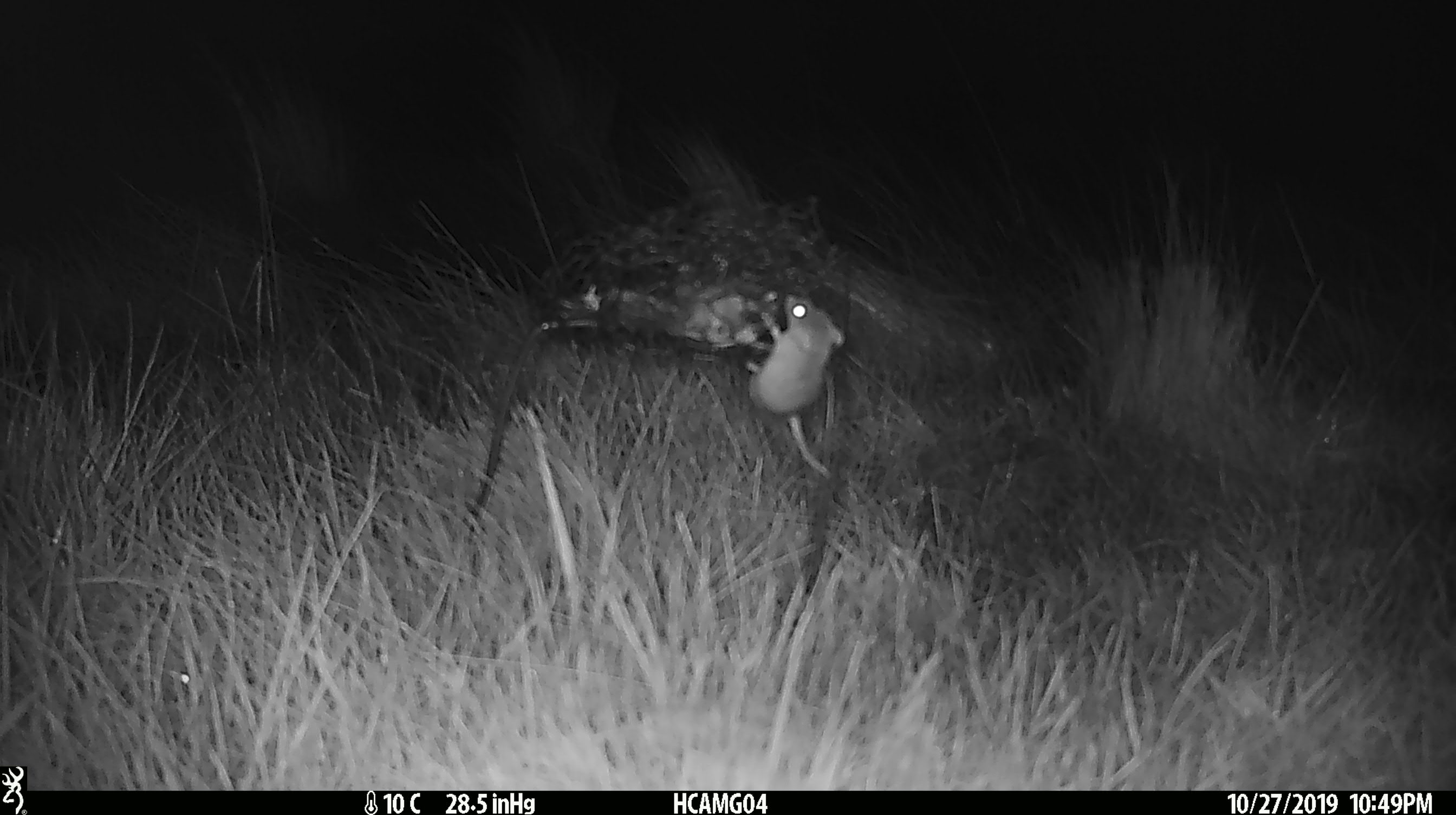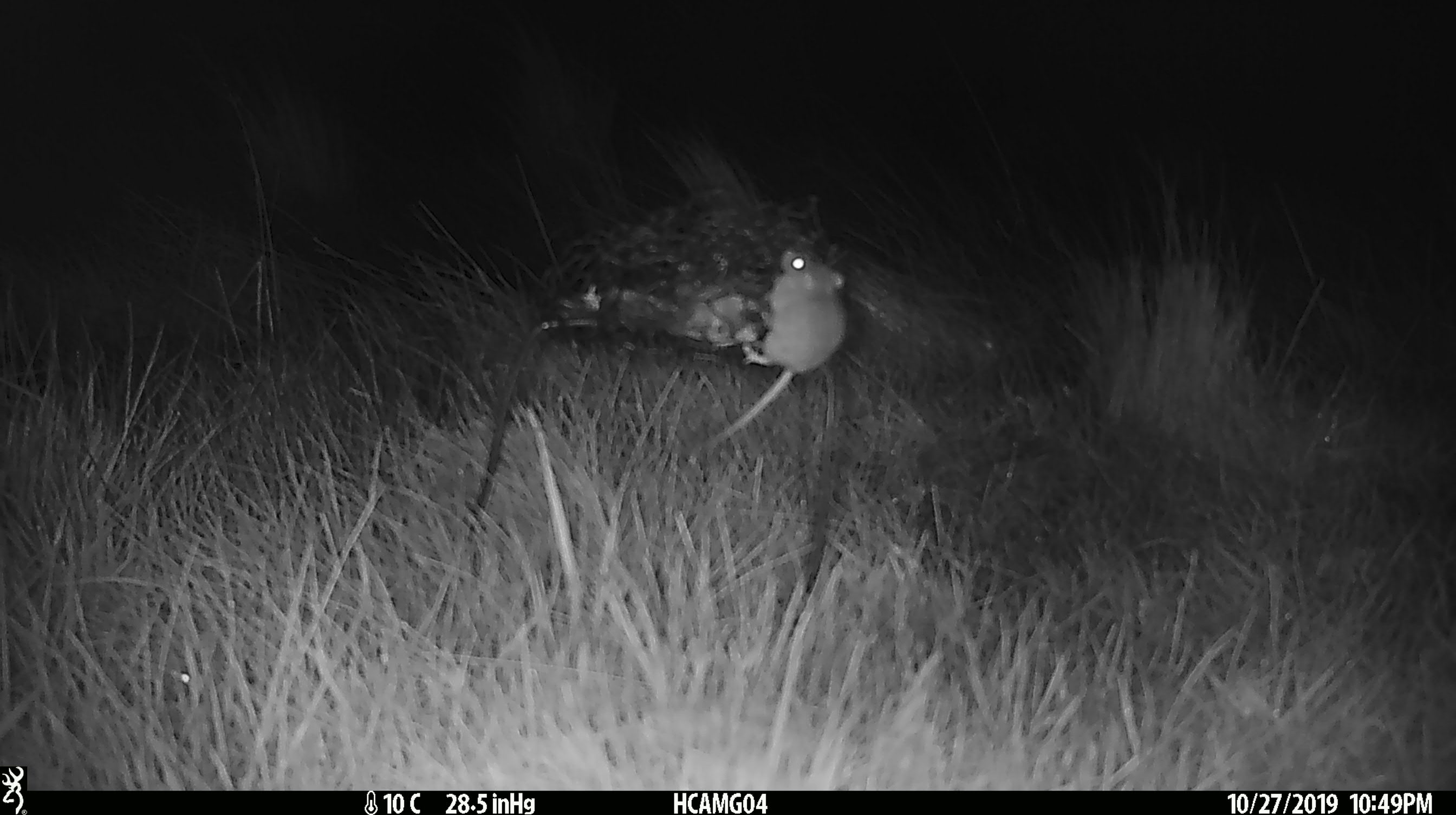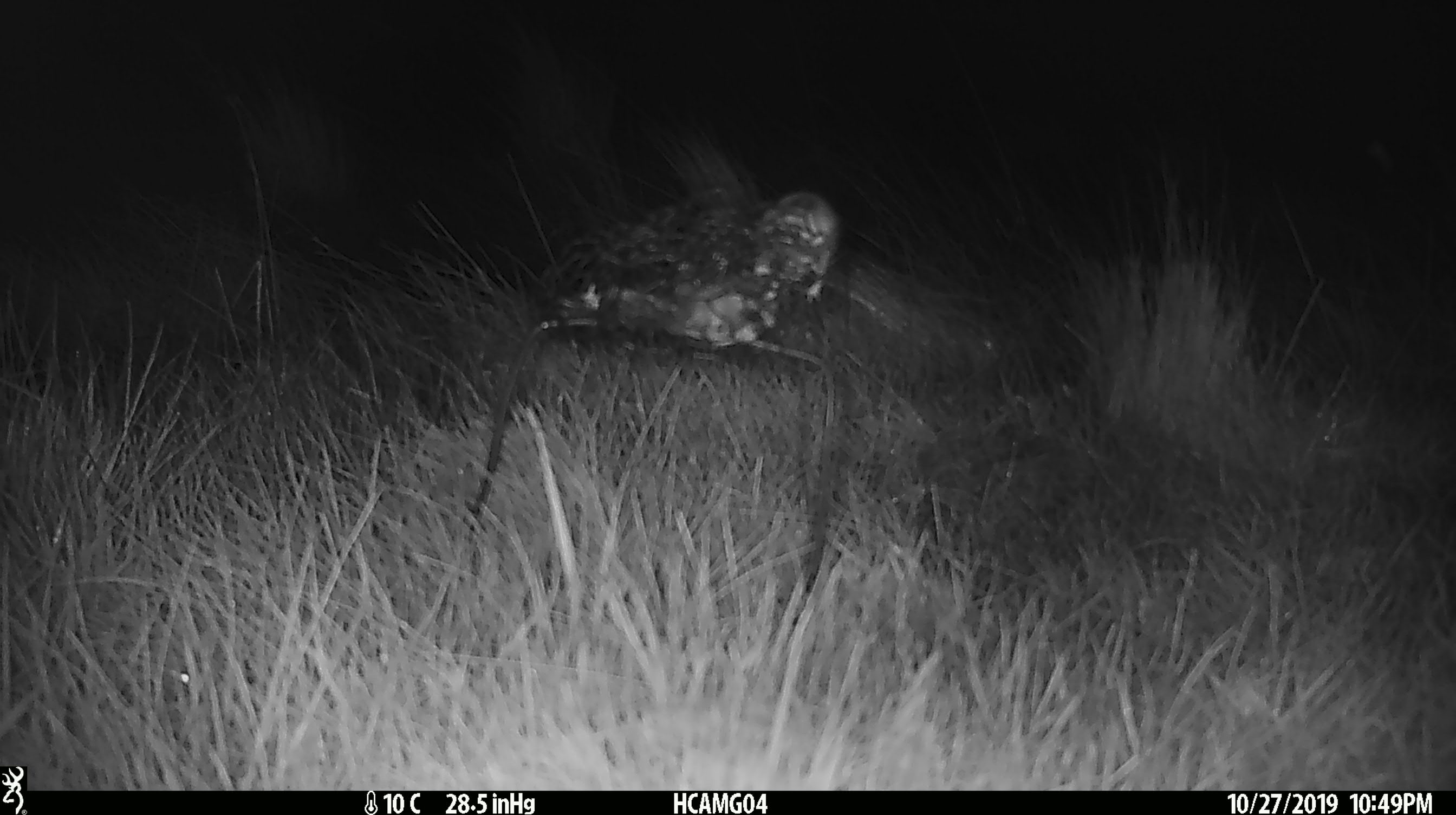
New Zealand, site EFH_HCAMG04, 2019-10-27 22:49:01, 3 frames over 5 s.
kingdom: Animalia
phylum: Chordata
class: Mammalia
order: Rodentia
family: Muridae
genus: Mus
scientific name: Mus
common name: mouse